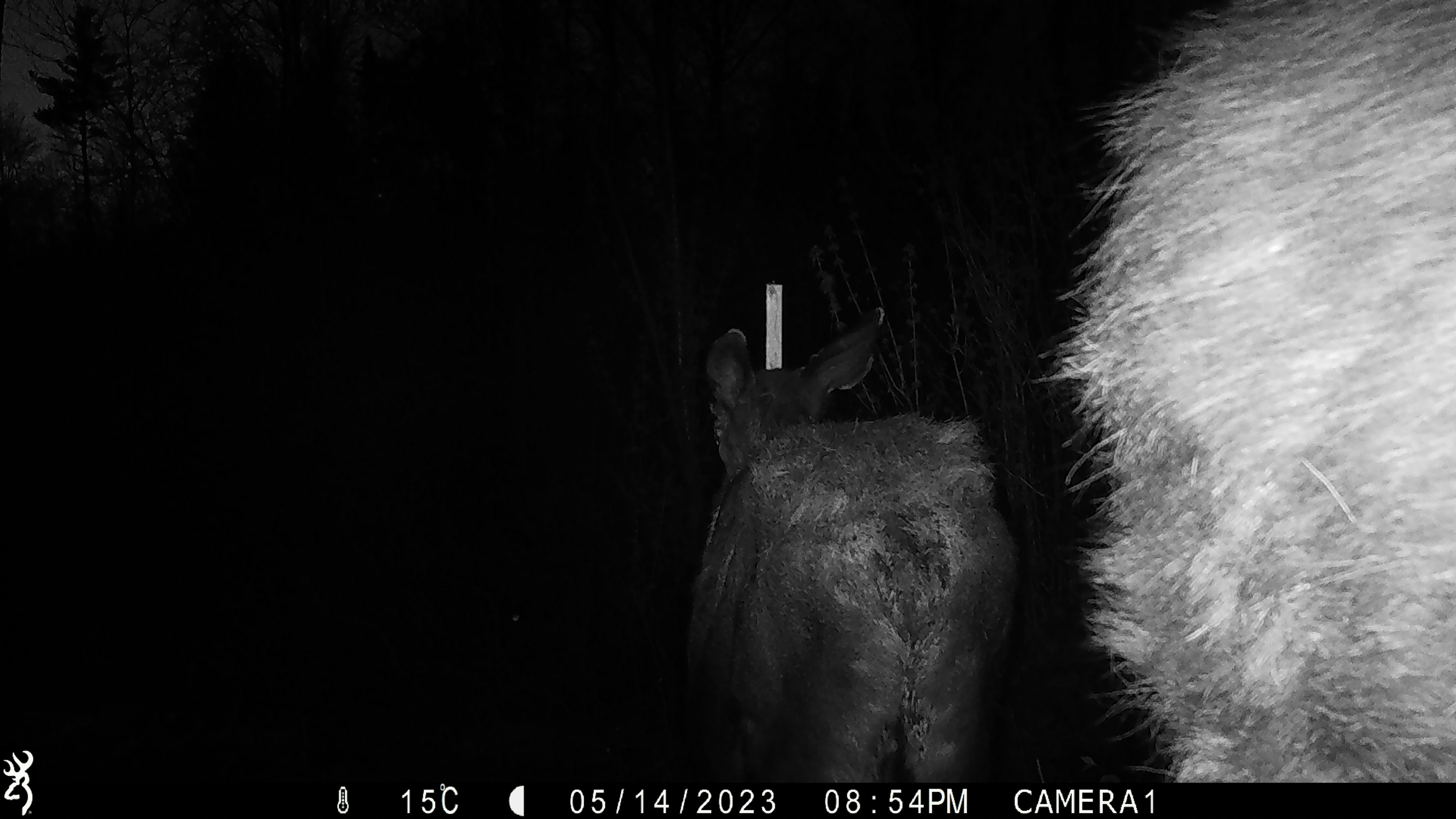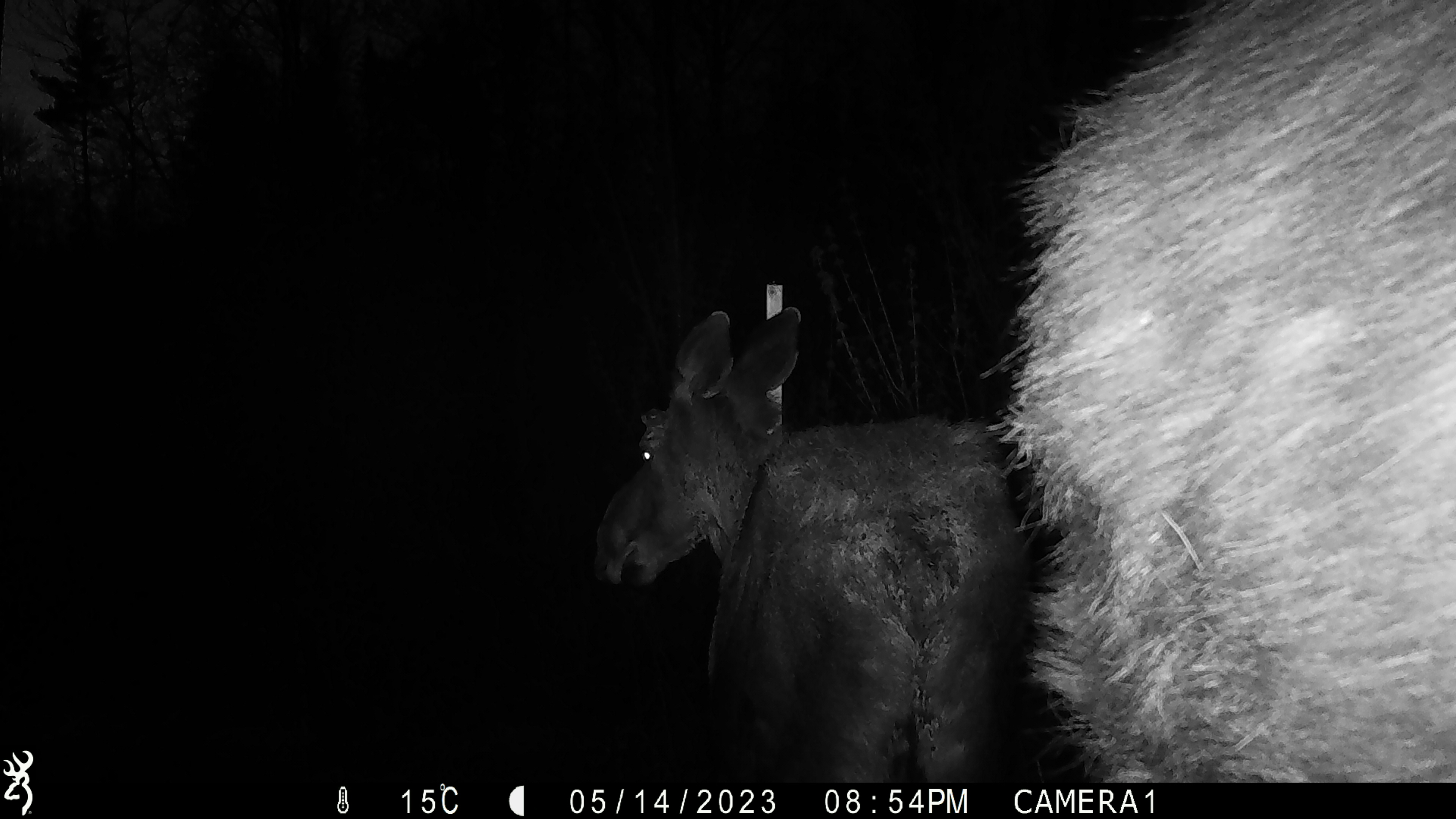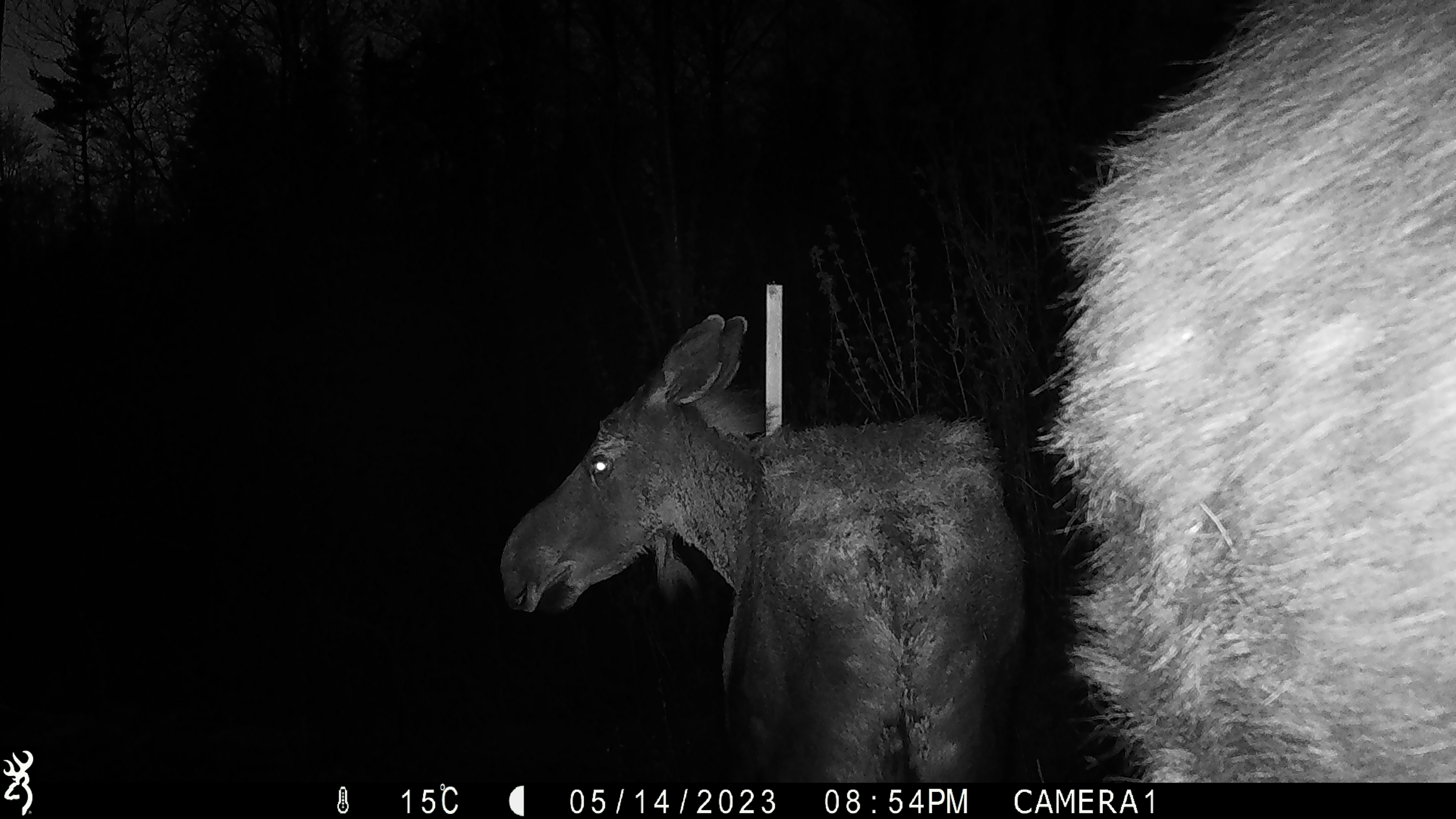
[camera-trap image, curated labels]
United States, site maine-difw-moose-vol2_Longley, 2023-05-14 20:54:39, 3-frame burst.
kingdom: Animalia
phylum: Chordata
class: Mammalia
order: Artiodactyla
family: Cervidae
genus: Alces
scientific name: Alces alces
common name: moose